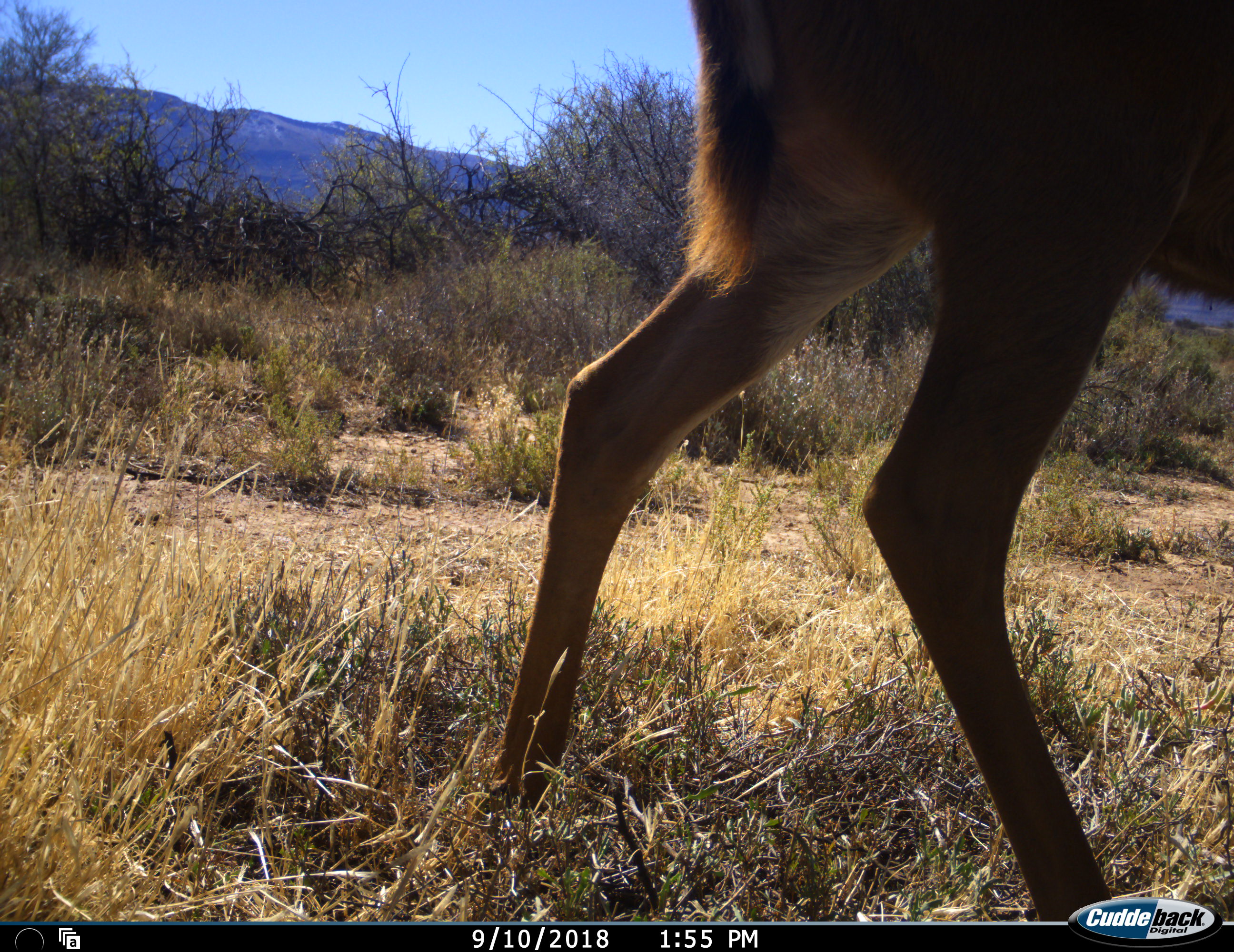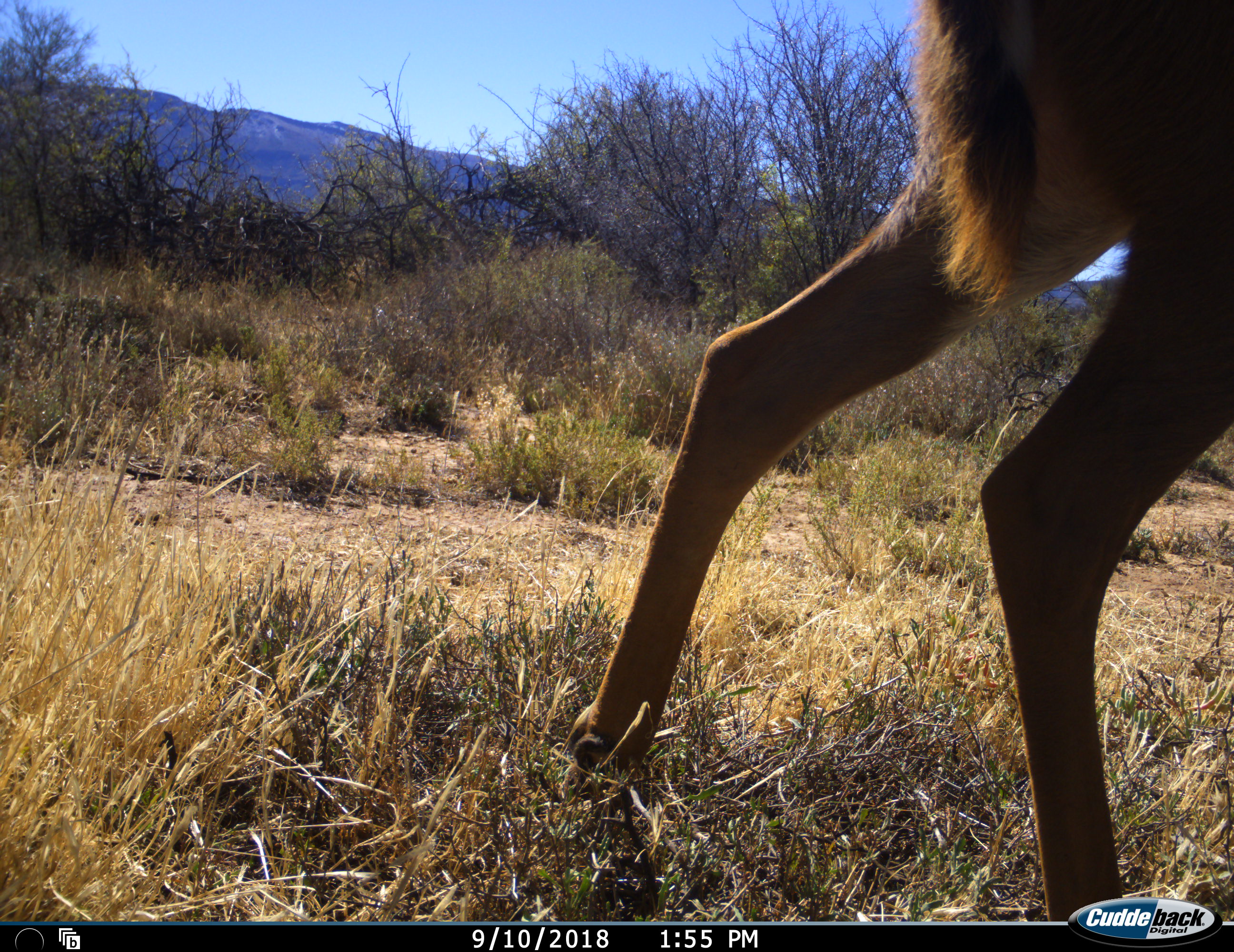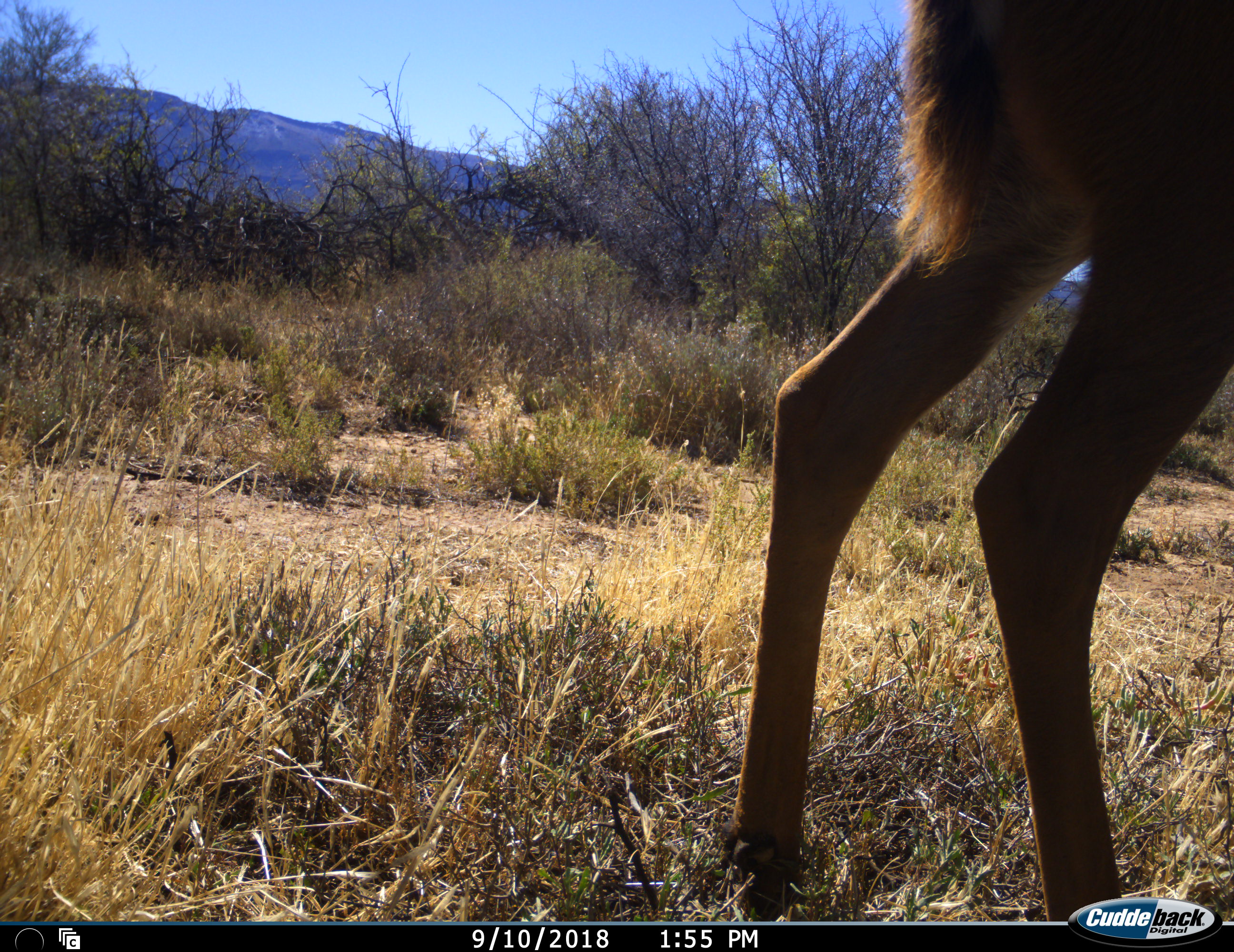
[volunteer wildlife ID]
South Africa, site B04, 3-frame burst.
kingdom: Animalia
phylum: Chordata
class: Mammalia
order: Artiodactyla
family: Bovidae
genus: Tragelaphus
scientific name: Tragelaphus strepsiceros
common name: greater kudu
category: kudu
Kudu (greater kudu) (Tragelaphus strepsiceros), count 1. Behavior (volunteer vote fractions): standing 50%, resting 0%, moving 50%, interacting 0%. Young present (vote fraction): 0%. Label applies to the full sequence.